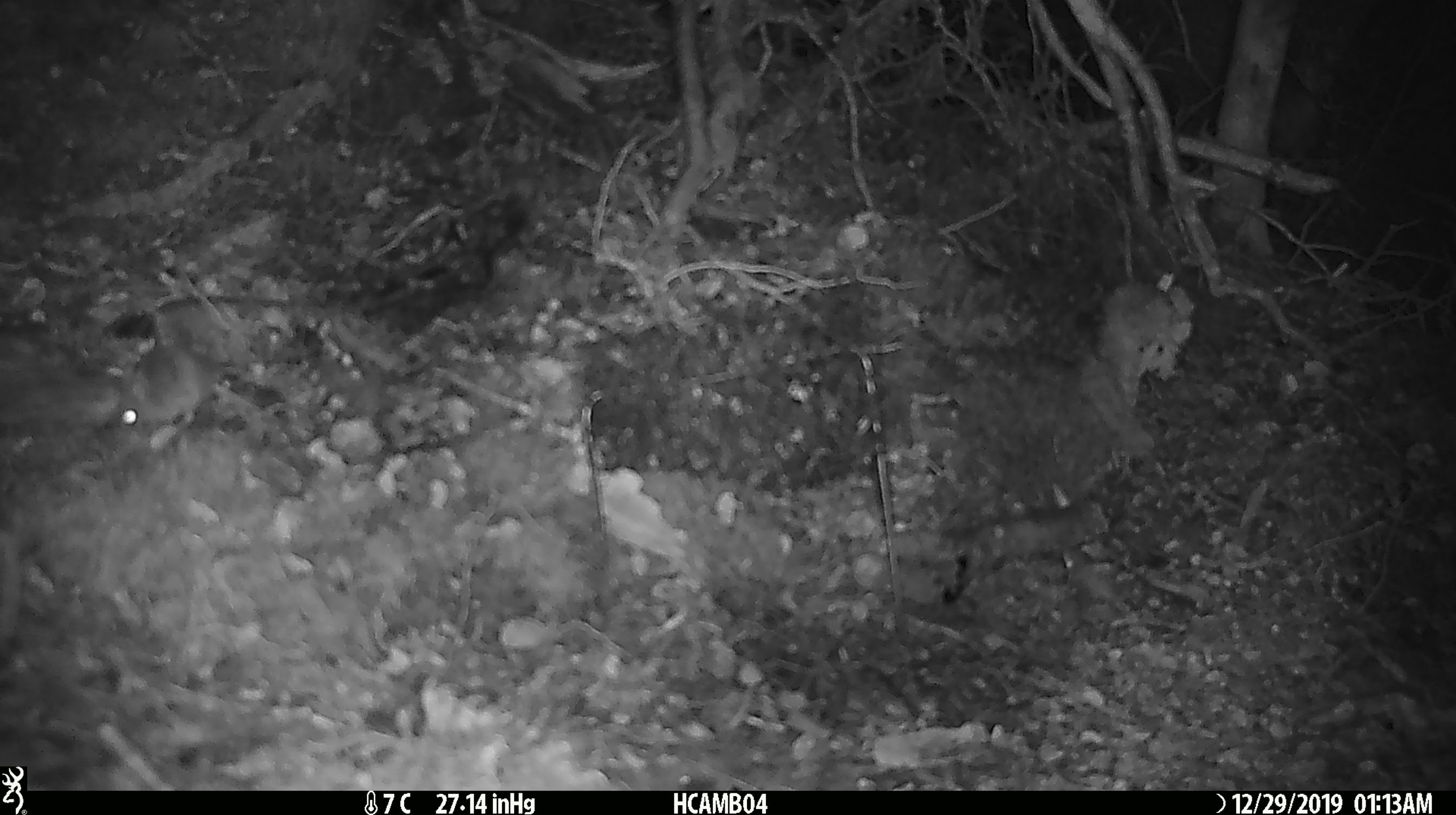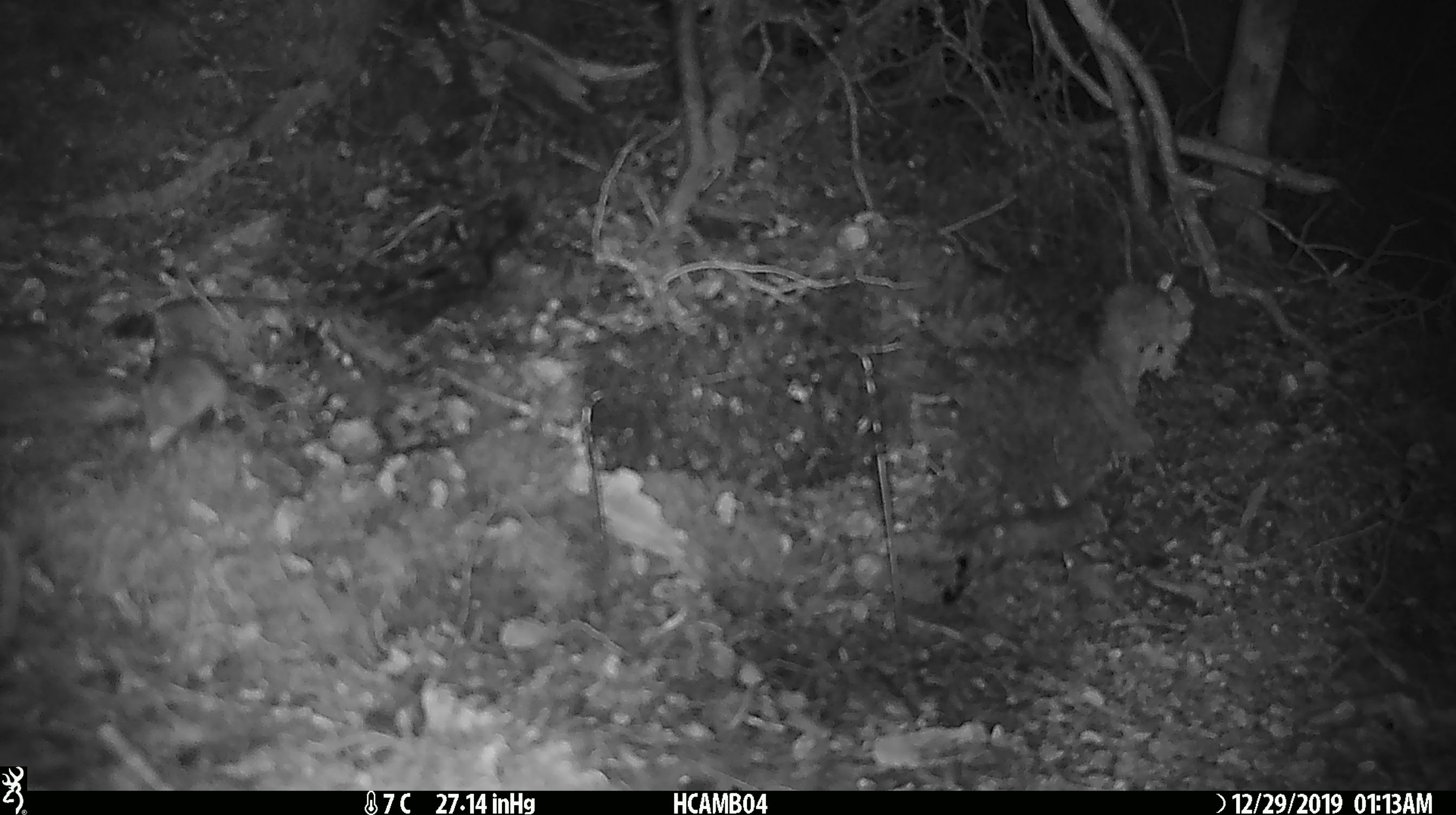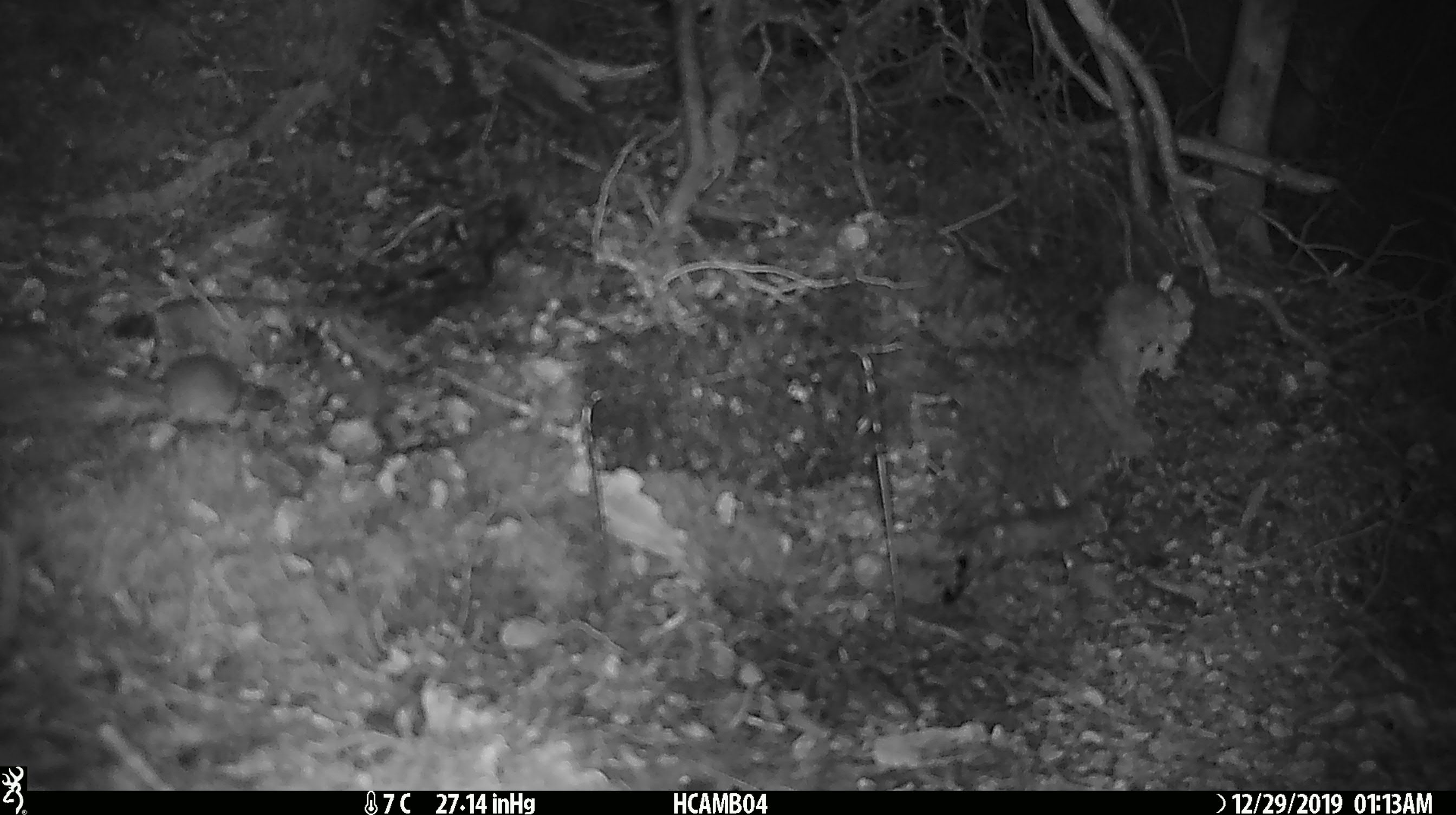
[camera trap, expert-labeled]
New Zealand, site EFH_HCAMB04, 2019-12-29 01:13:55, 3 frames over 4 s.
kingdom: Animalia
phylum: Chordata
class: Mammalia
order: Rodentia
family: Muridae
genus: Mus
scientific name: Mus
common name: mouse